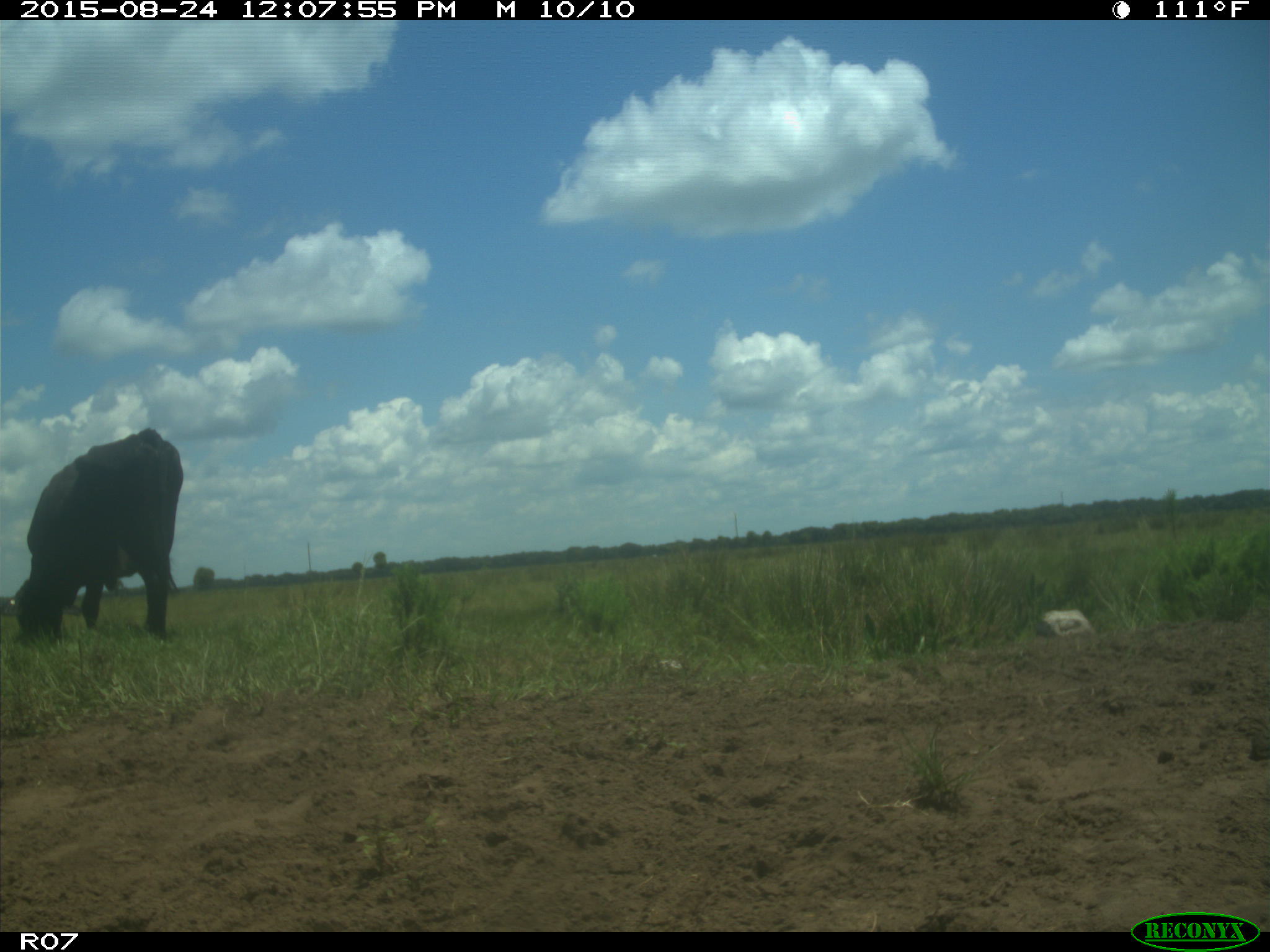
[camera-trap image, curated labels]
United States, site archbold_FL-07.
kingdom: Animalia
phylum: Chordata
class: Mammalia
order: Artiodactyla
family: Bovidae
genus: Bos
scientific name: Bos taurus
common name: domestic cow